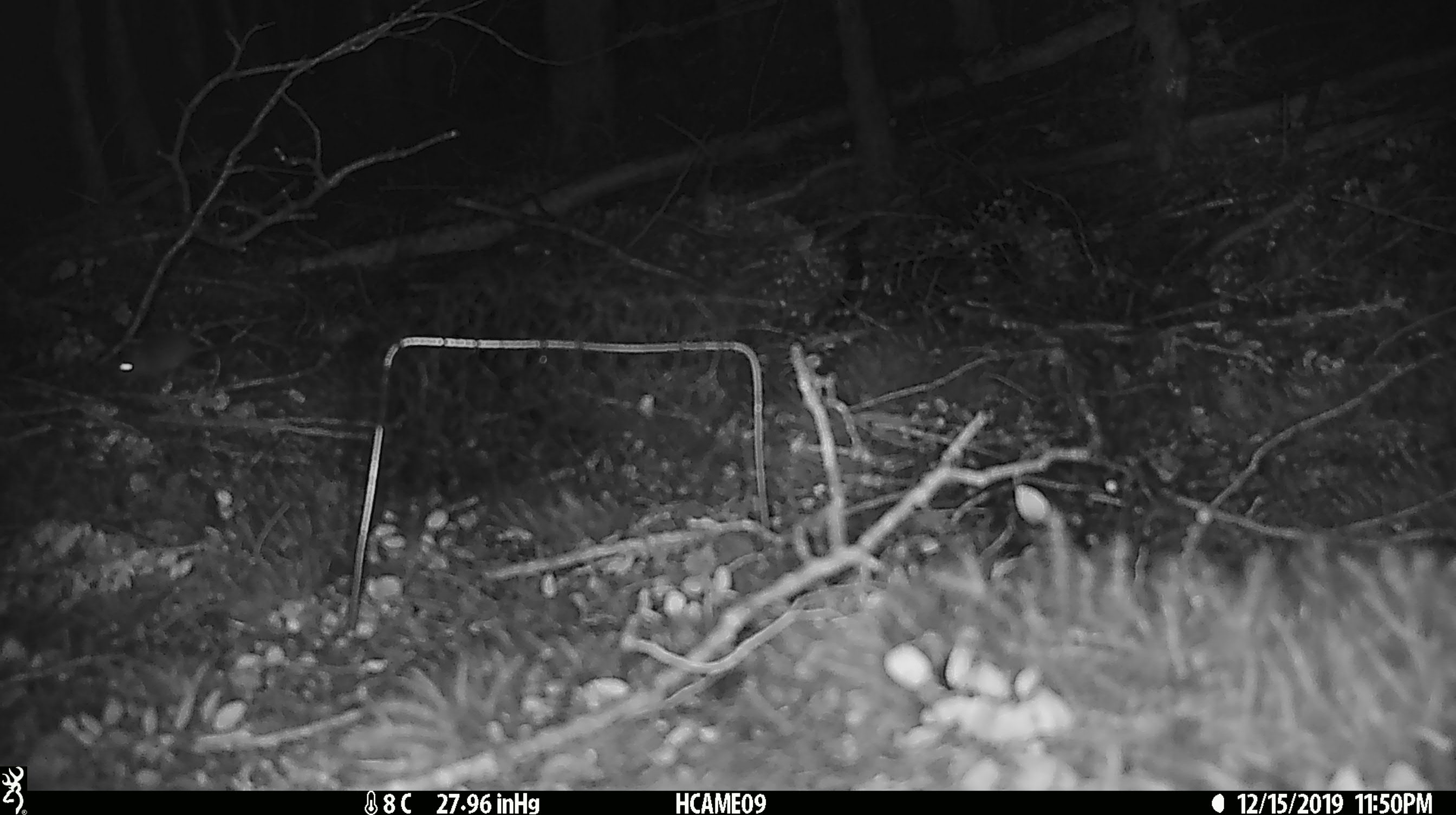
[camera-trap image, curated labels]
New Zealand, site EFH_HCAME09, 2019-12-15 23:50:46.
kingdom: Animalia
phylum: Chordata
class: Mammalia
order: Rodentia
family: Muridae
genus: Mus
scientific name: Mus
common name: mouse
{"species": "mouse (Mus)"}